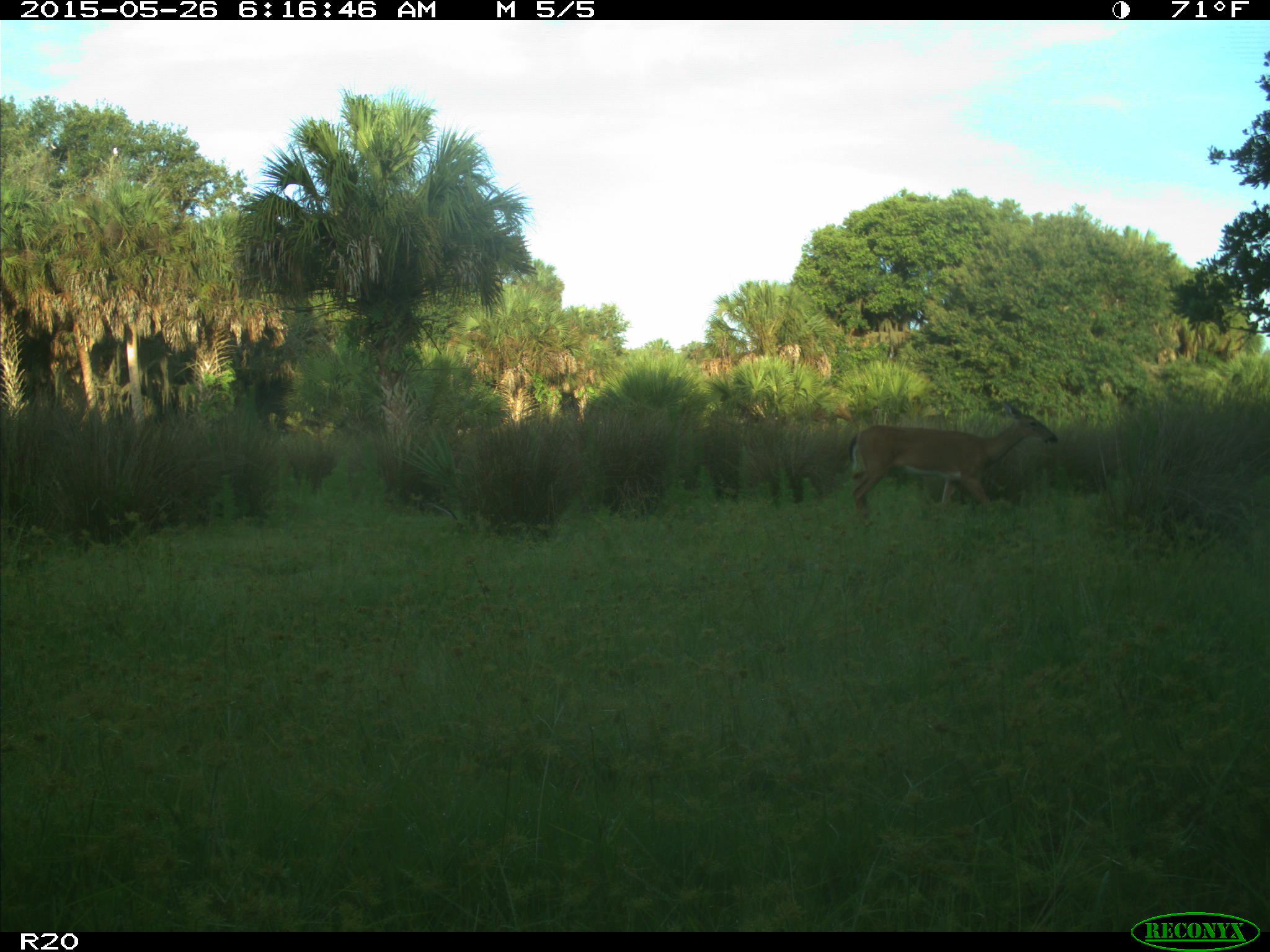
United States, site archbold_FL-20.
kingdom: Animalia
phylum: Chordata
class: Mammalia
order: Artiodactyla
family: Cervidae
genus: Odocoileus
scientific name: Odocoileus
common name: deer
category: unidentified deer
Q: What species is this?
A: Unidentified deer (deer) (Odocoileus).